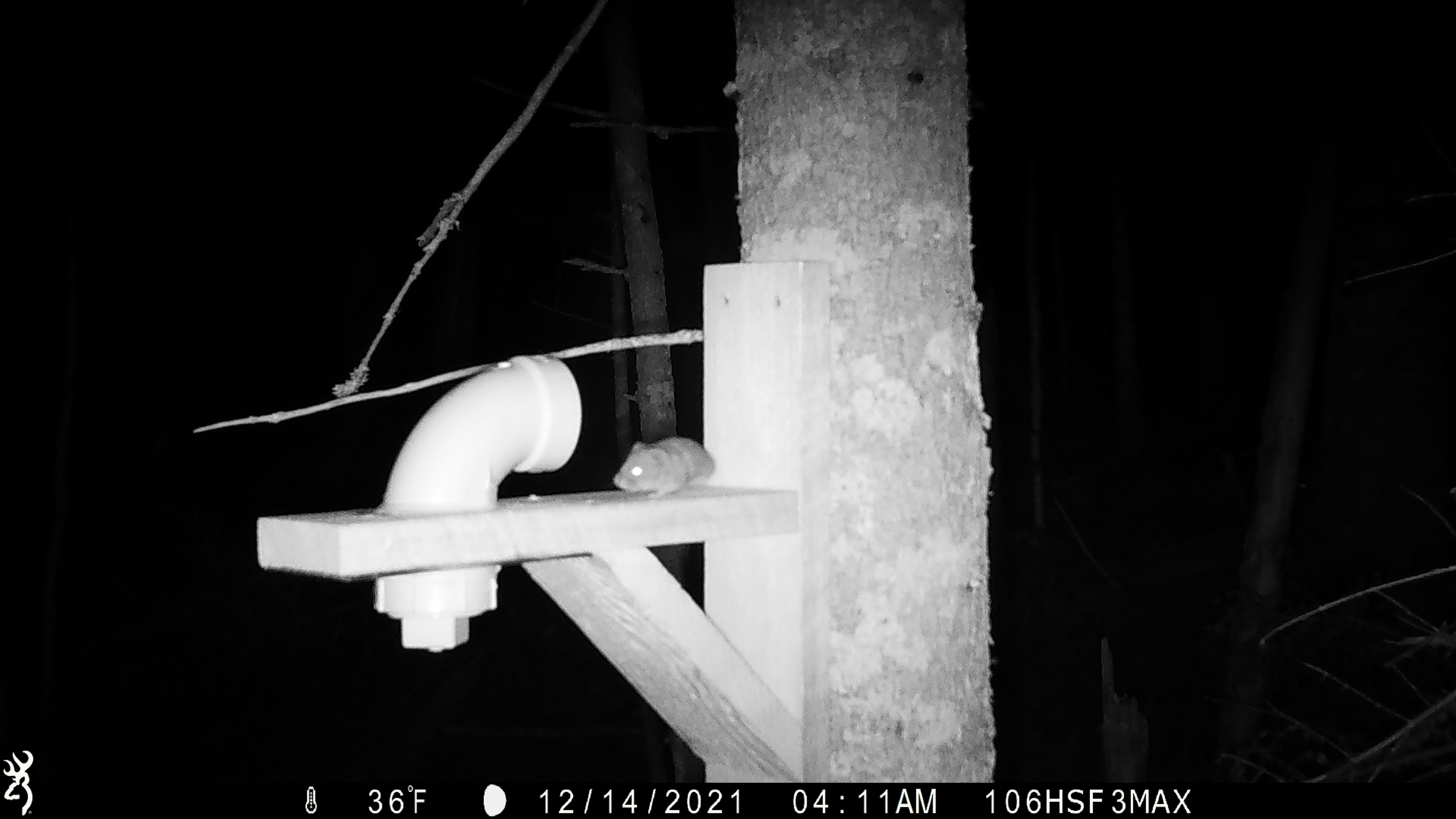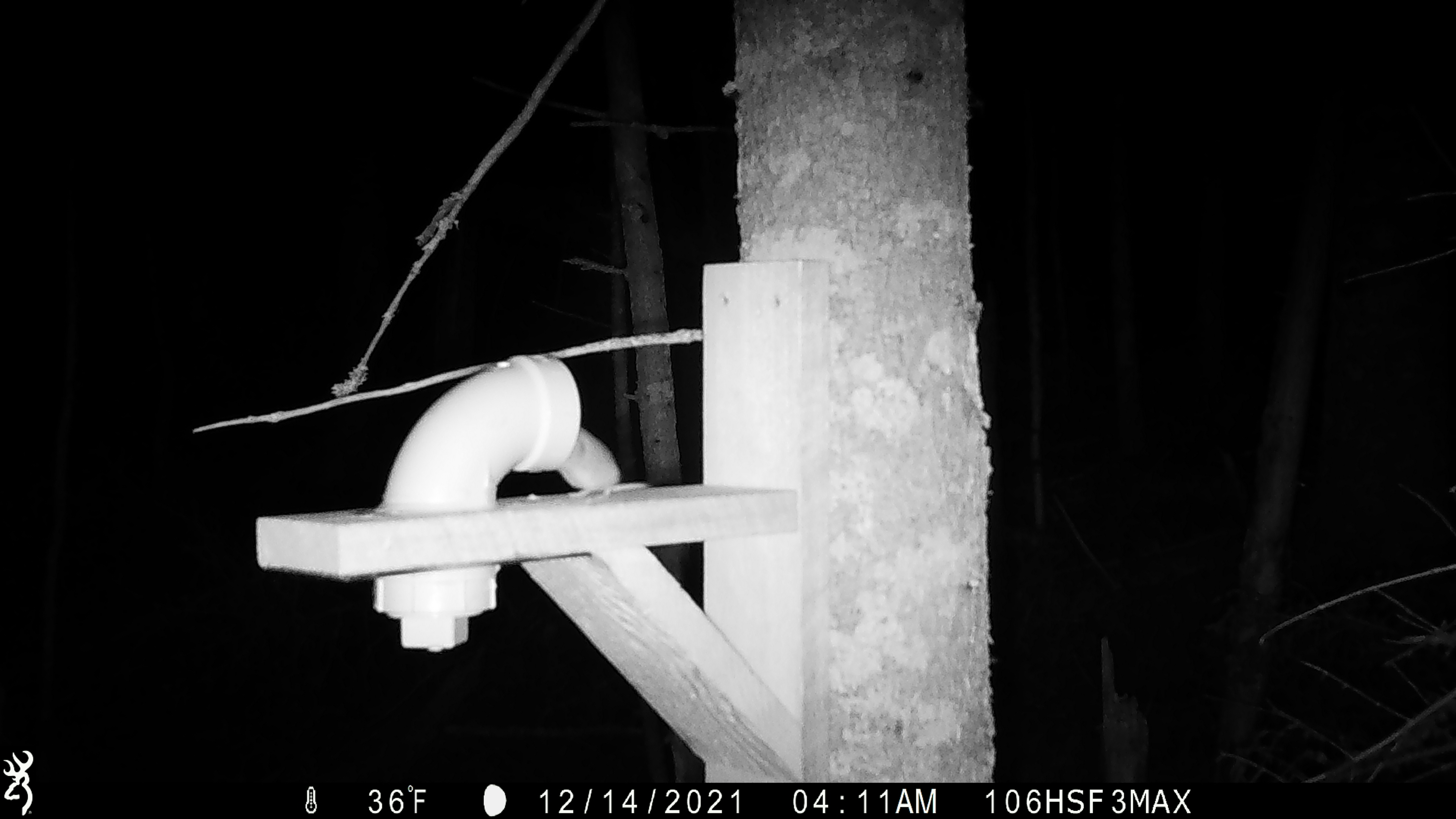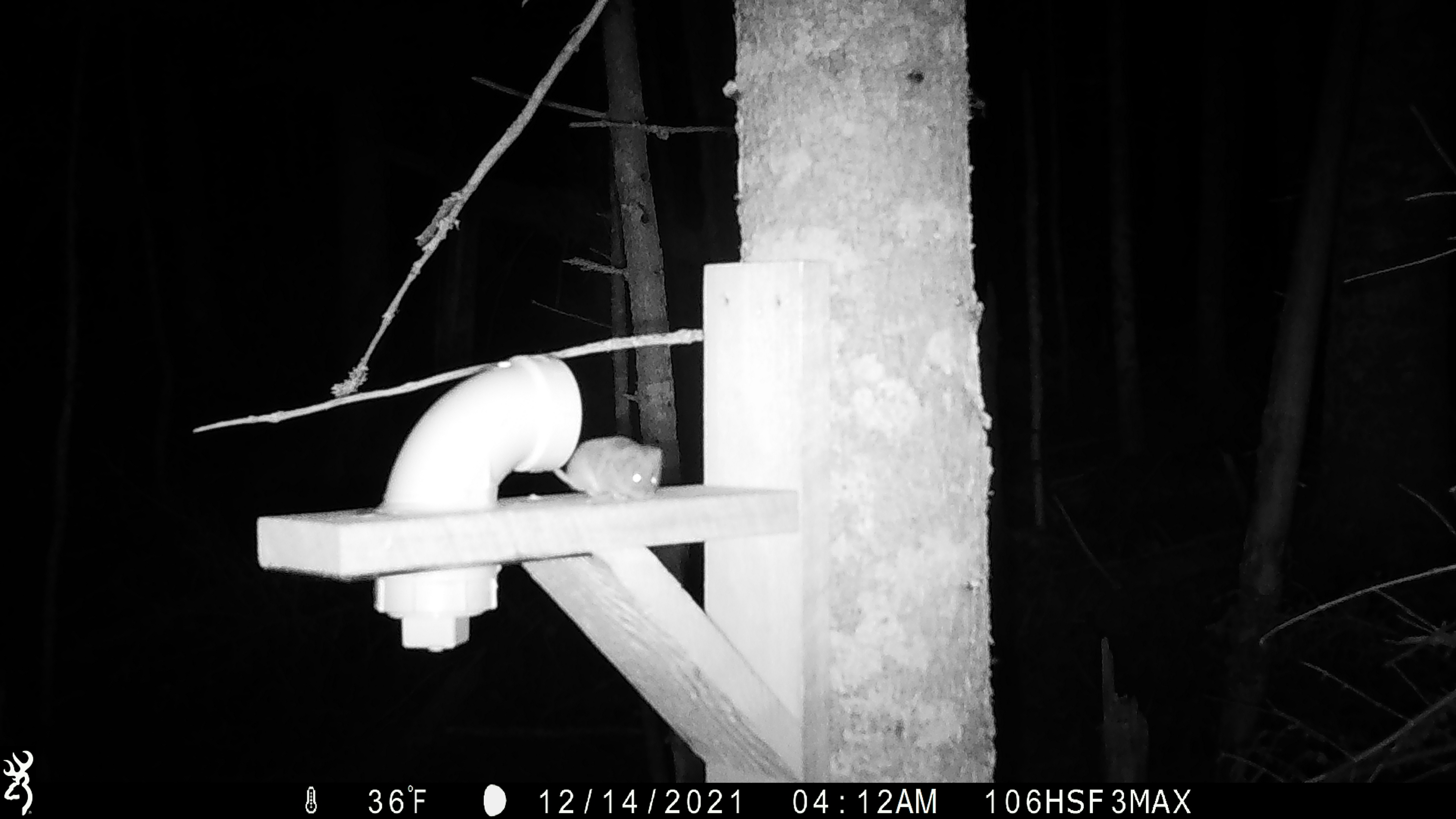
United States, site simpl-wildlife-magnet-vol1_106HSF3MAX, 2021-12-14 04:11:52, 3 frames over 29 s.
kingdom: Animalia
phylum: Chordata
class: Mammalia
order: Rodentia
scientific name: Rodentia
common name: mouse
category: mouse sp.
Mouse sp. (mouse) (Rodentia).